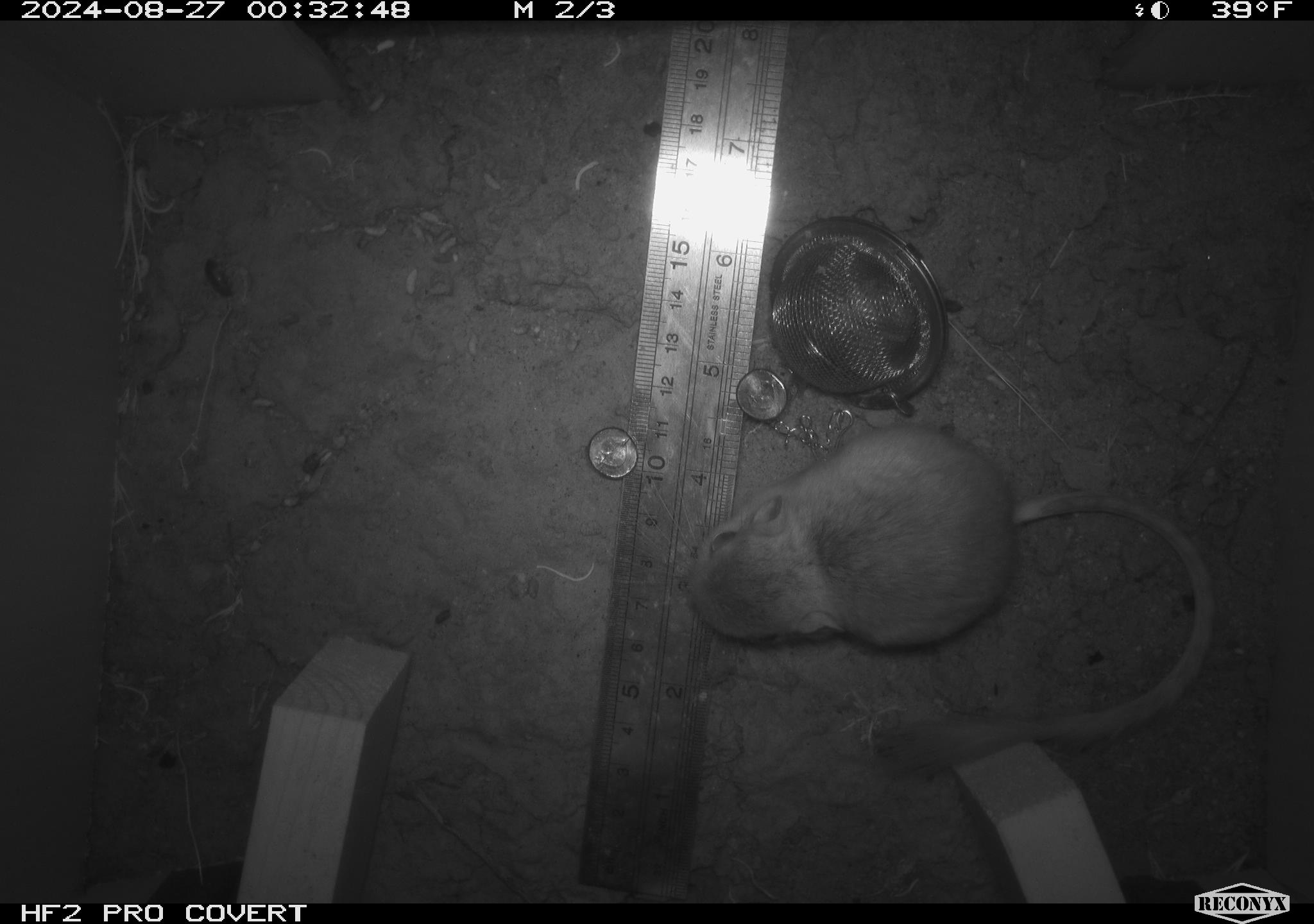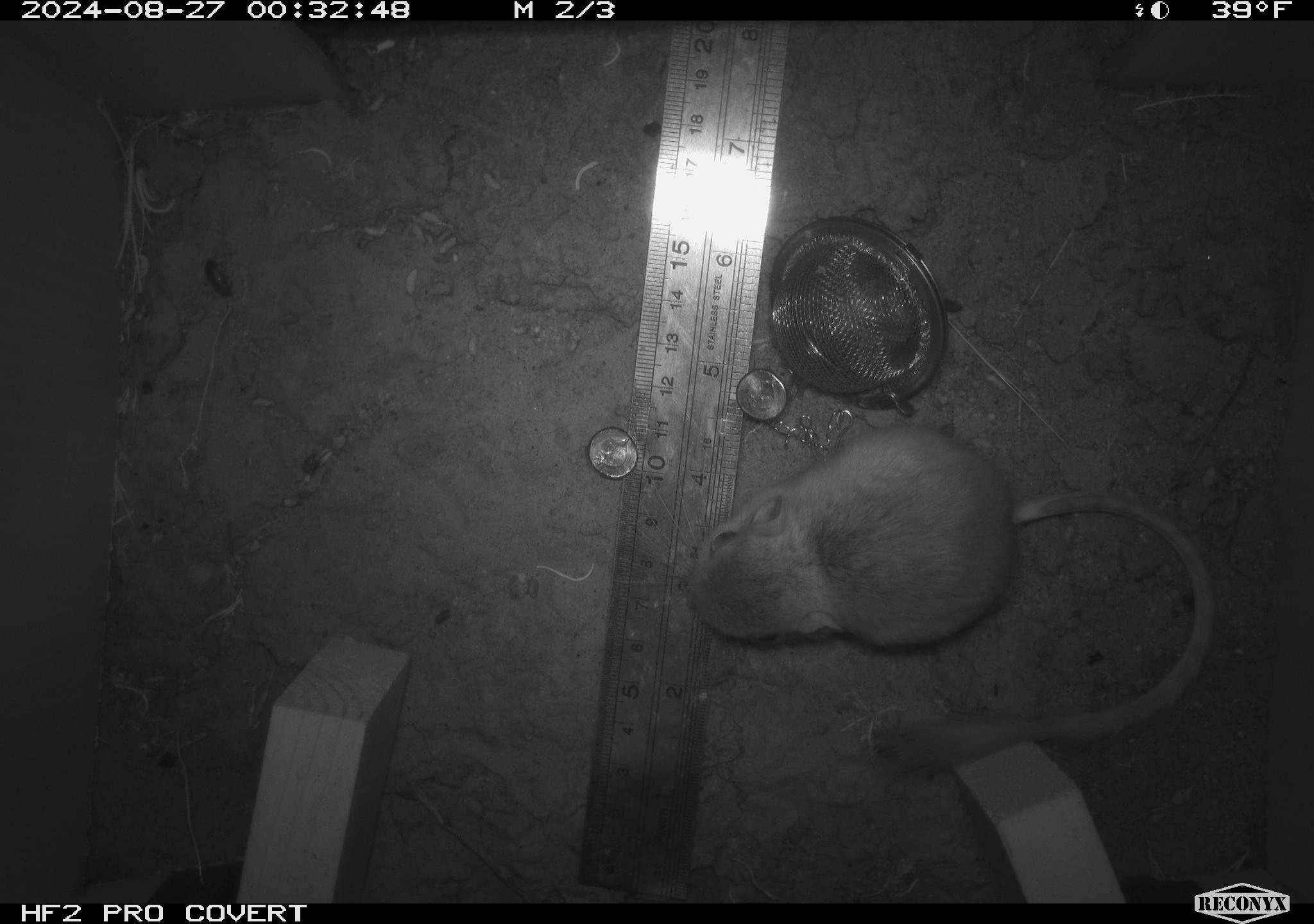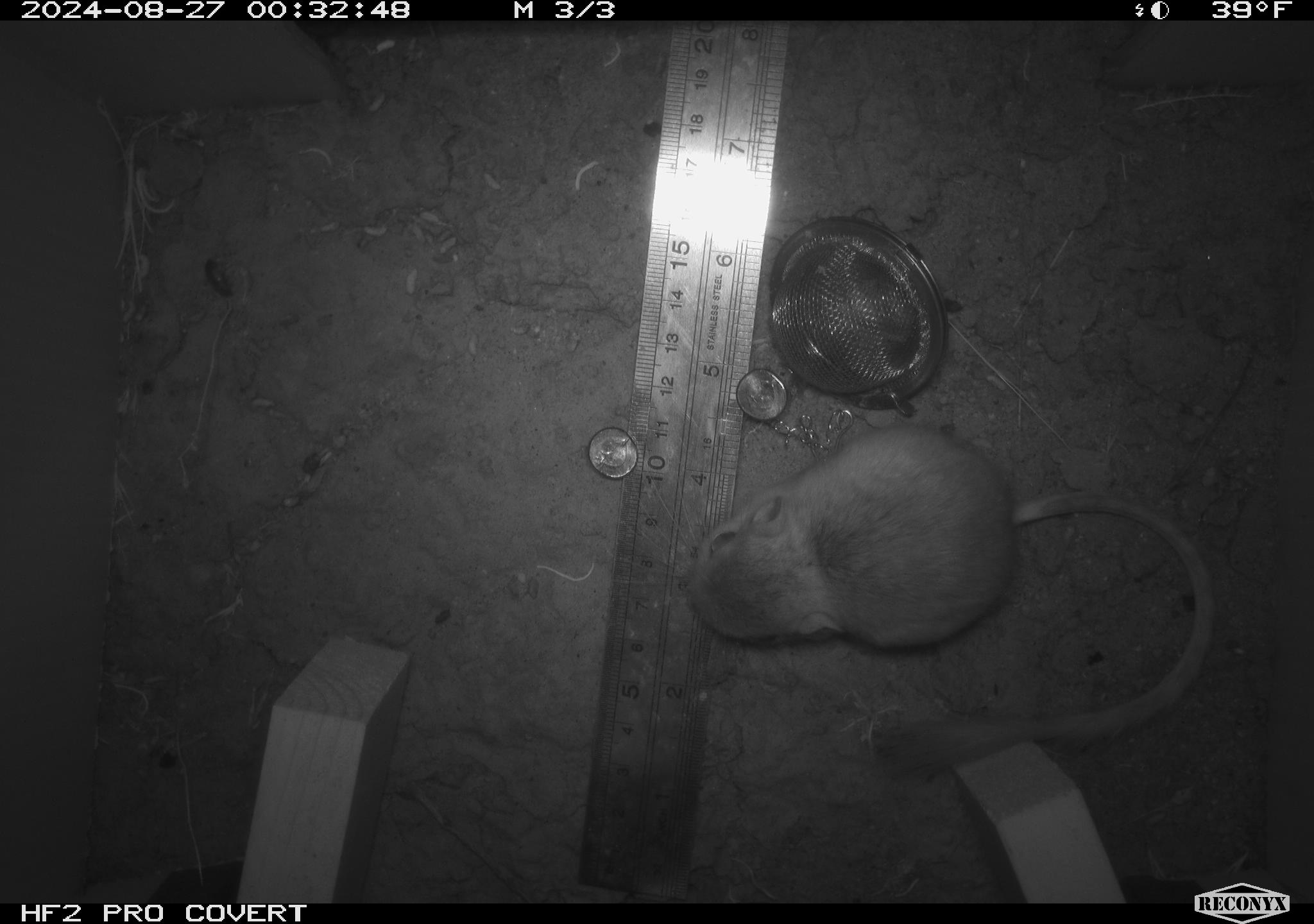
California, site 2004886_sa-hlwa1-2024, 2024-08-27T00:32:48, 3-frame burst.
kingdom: Animalia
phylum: Chordata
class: Mammalia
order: Rodentia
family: Heteromyidae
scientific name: Heteromyidae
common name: kangaroo rats and pocket mice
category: heteromyidae family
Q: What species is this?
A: Heteromyidae family (kangaroo rats and pocket mice) (Heteromyidae).